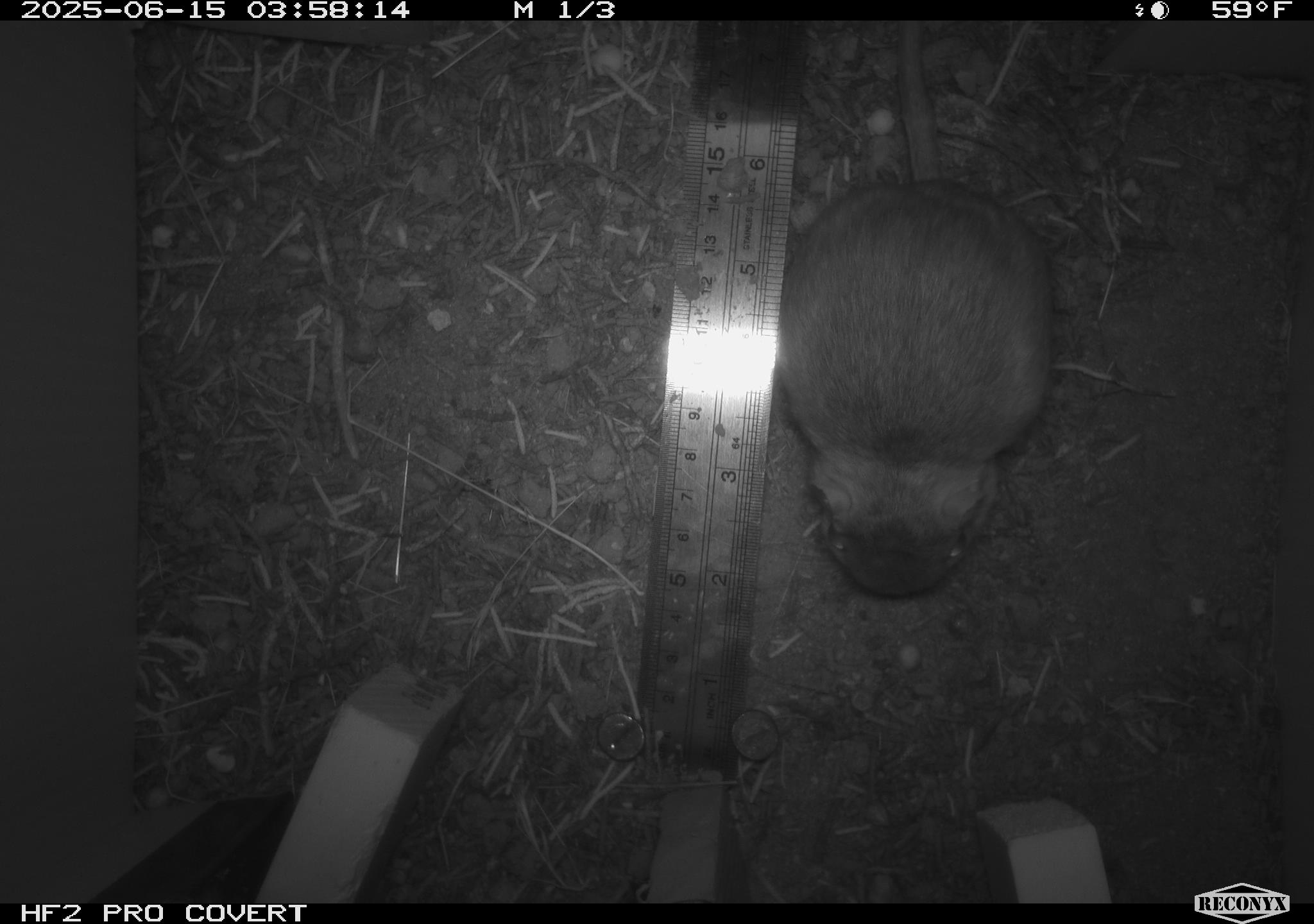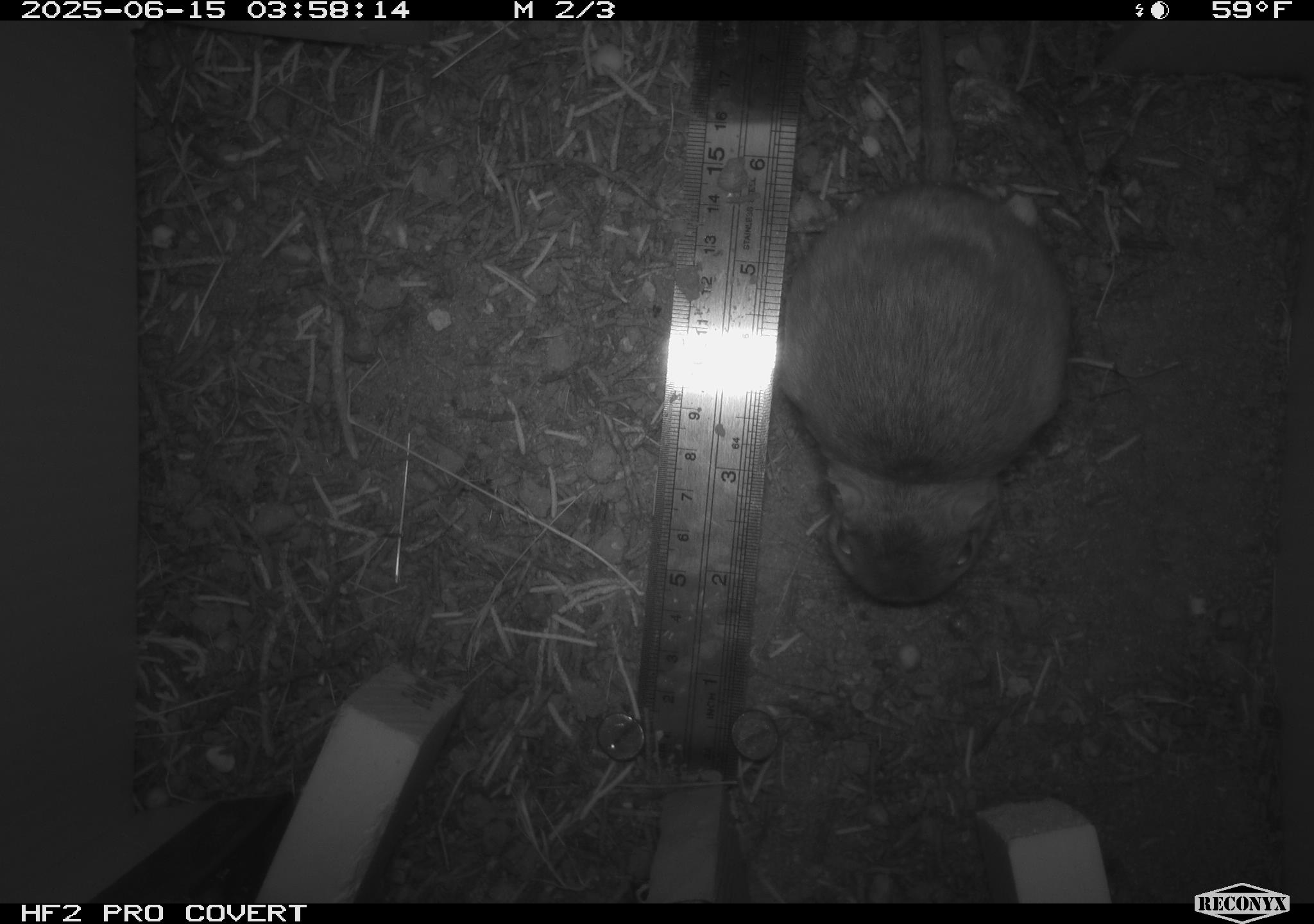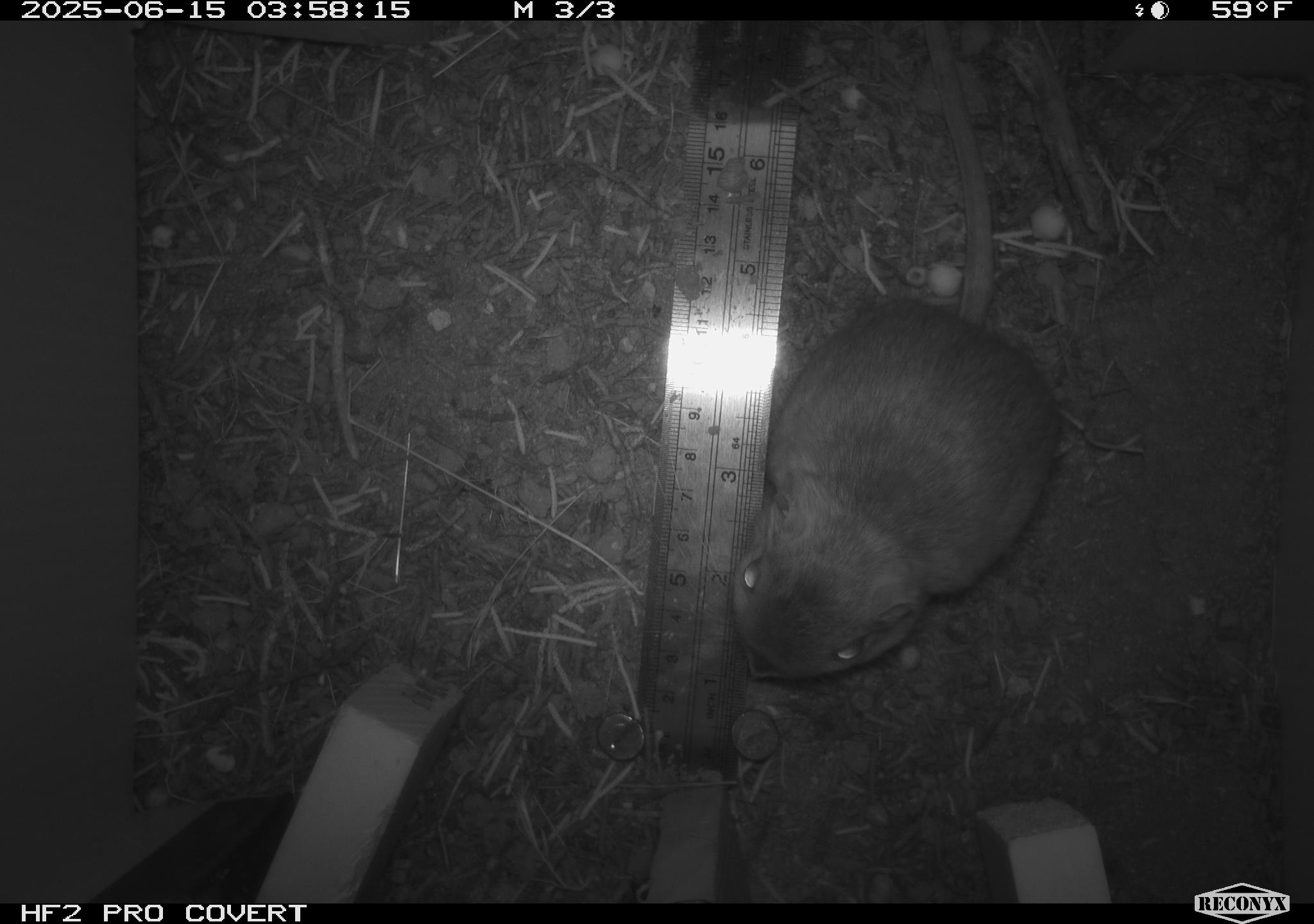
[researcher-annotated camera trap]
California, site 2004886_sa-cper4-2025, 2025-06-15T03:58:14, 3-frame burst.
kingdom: Animalia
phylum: Chordata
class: Mammalia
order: Rodentia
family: Heteromyidae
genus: Dipodomys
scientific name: Dipodomys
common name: kangaroo rats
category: dipodomys species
Dipodomys species (kangaroo rats) (Dipodomys).